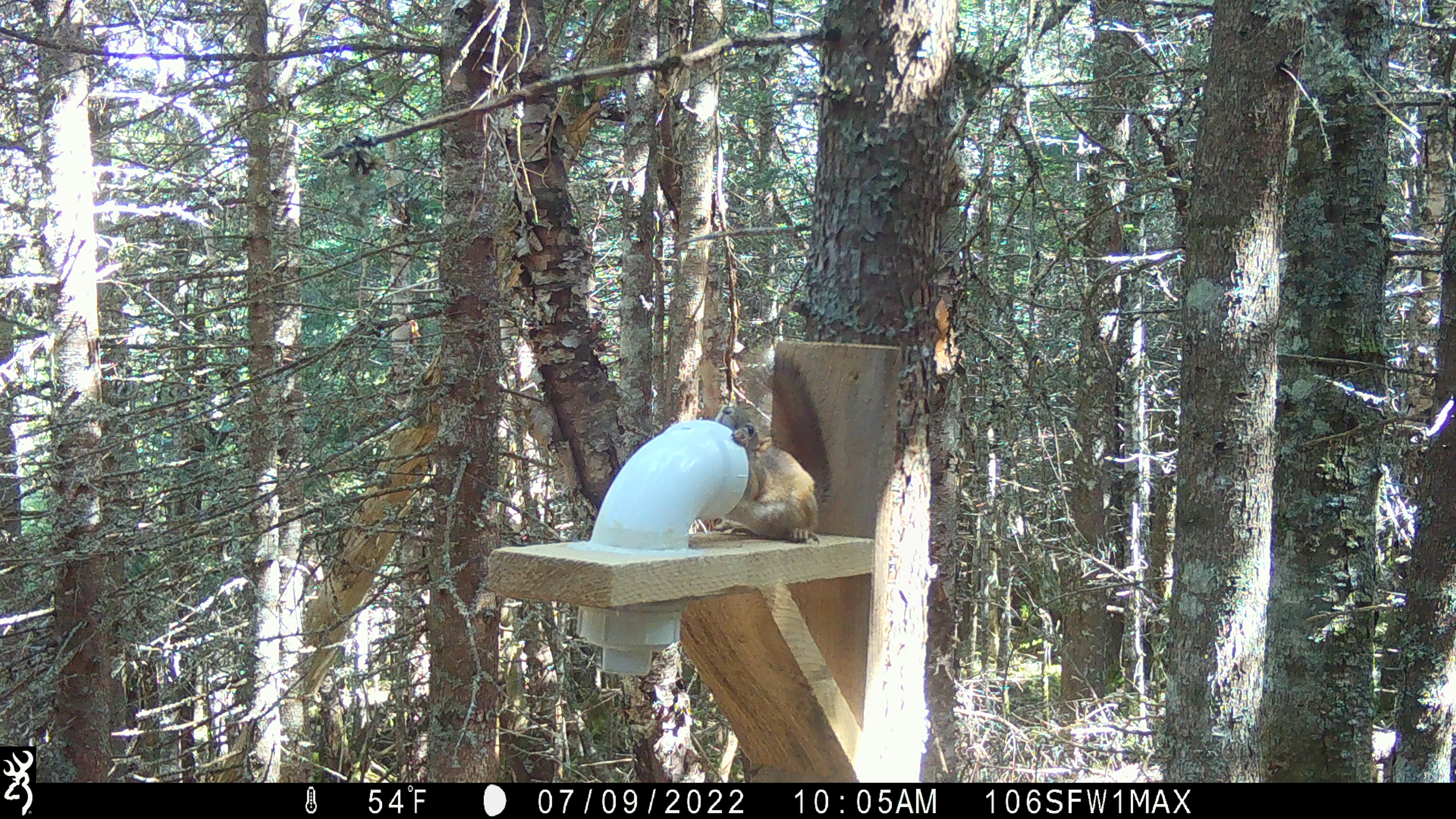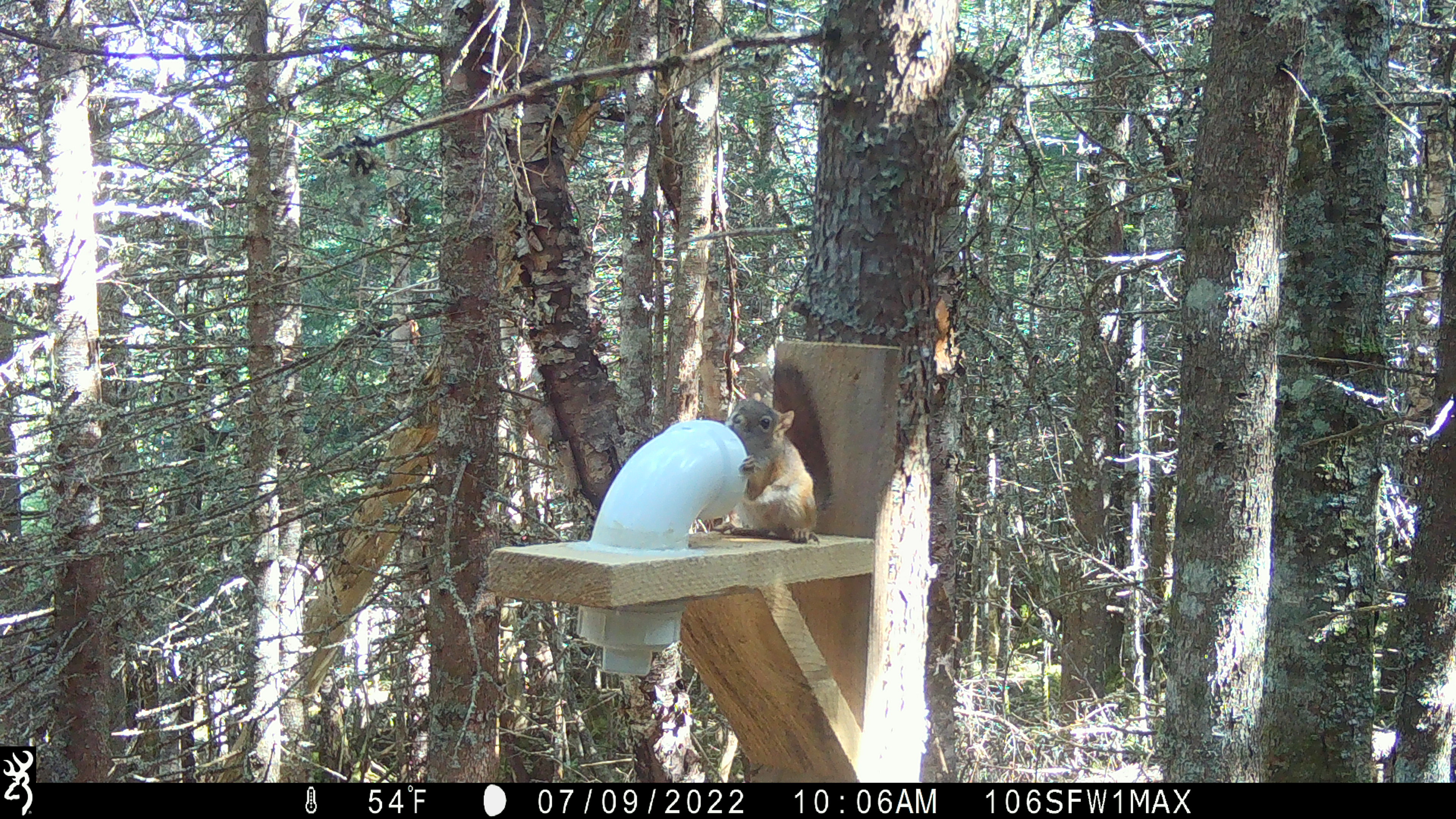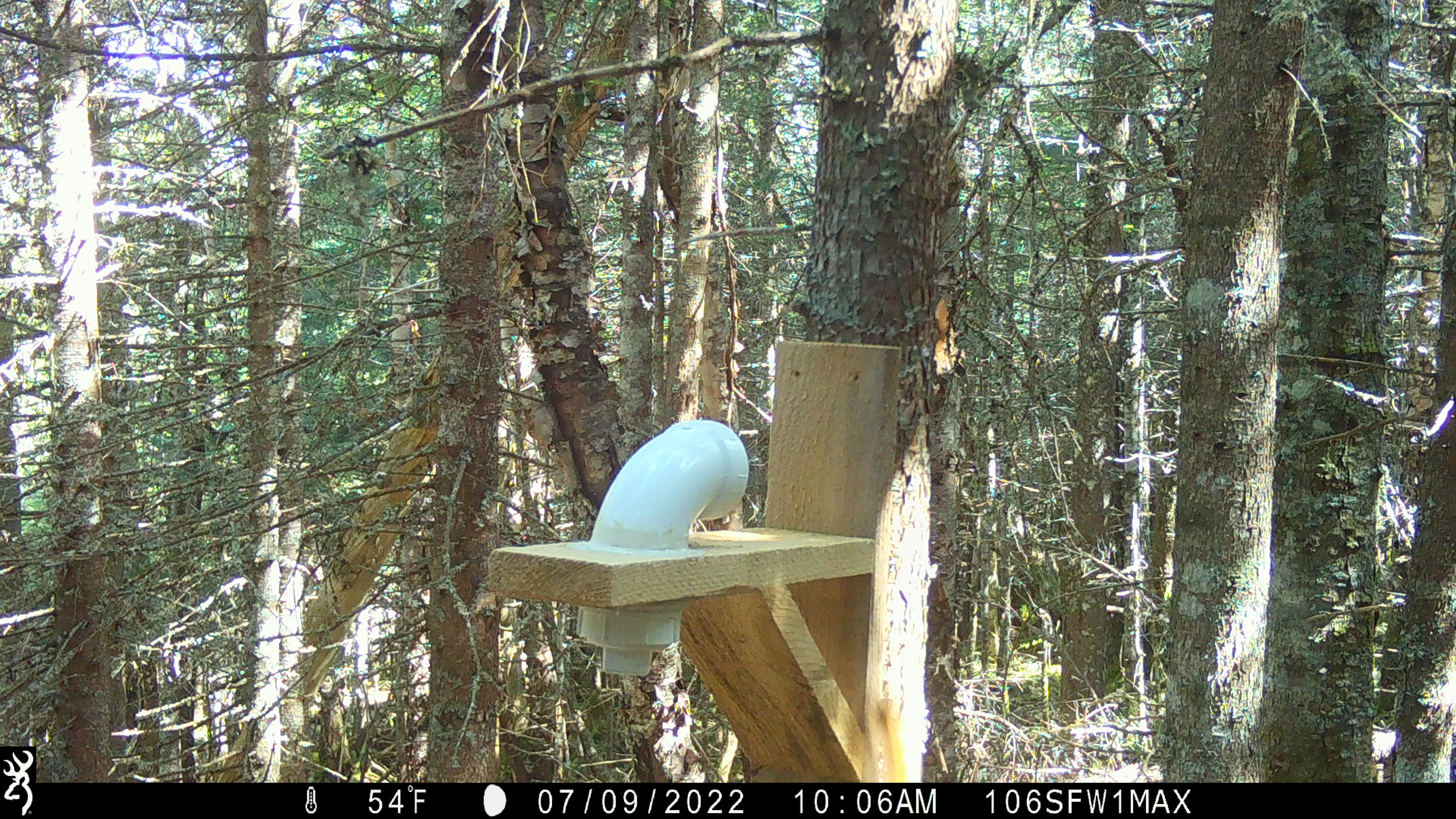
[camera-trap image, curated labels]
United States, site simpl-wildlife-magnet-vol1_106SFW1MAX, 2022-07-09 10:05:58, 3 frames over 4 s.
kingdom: Animalia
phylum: Chordata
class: Mammalia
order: Rodentia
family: Sciuridae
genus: Tamiasciurus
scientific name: Tamiasciurus hudsonicus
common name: red squirrel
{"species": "red squirrel (Tamiasciurus hudsonicus)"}